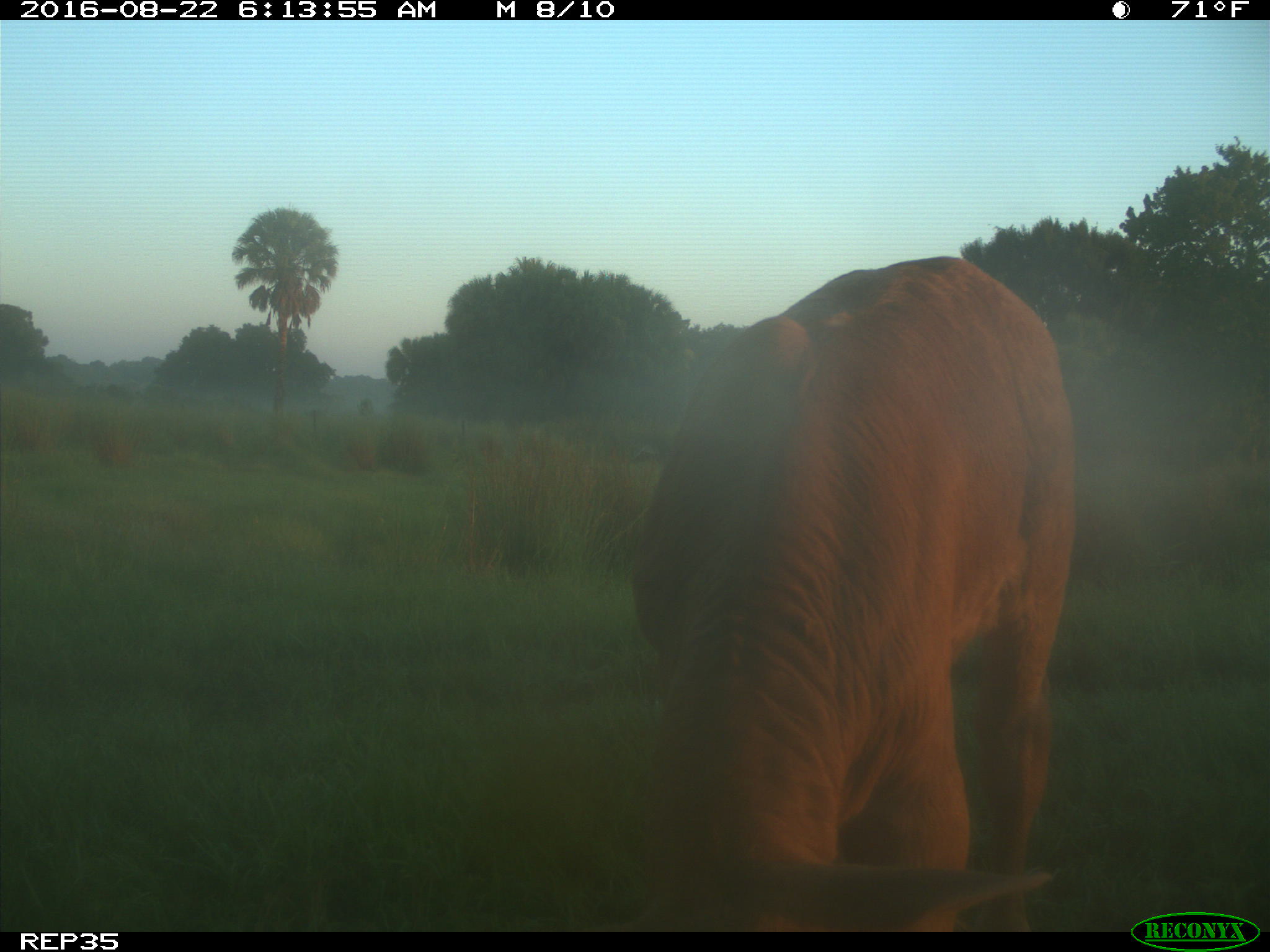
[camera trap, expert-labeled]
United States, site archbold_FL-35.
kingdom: Animalia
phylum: Chordata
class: Mammalia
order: Artiodactyla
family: Bovidae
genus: Bos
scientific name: Bos taurus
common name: domestic cow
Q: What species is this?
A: Bos taurus (domestic cow).